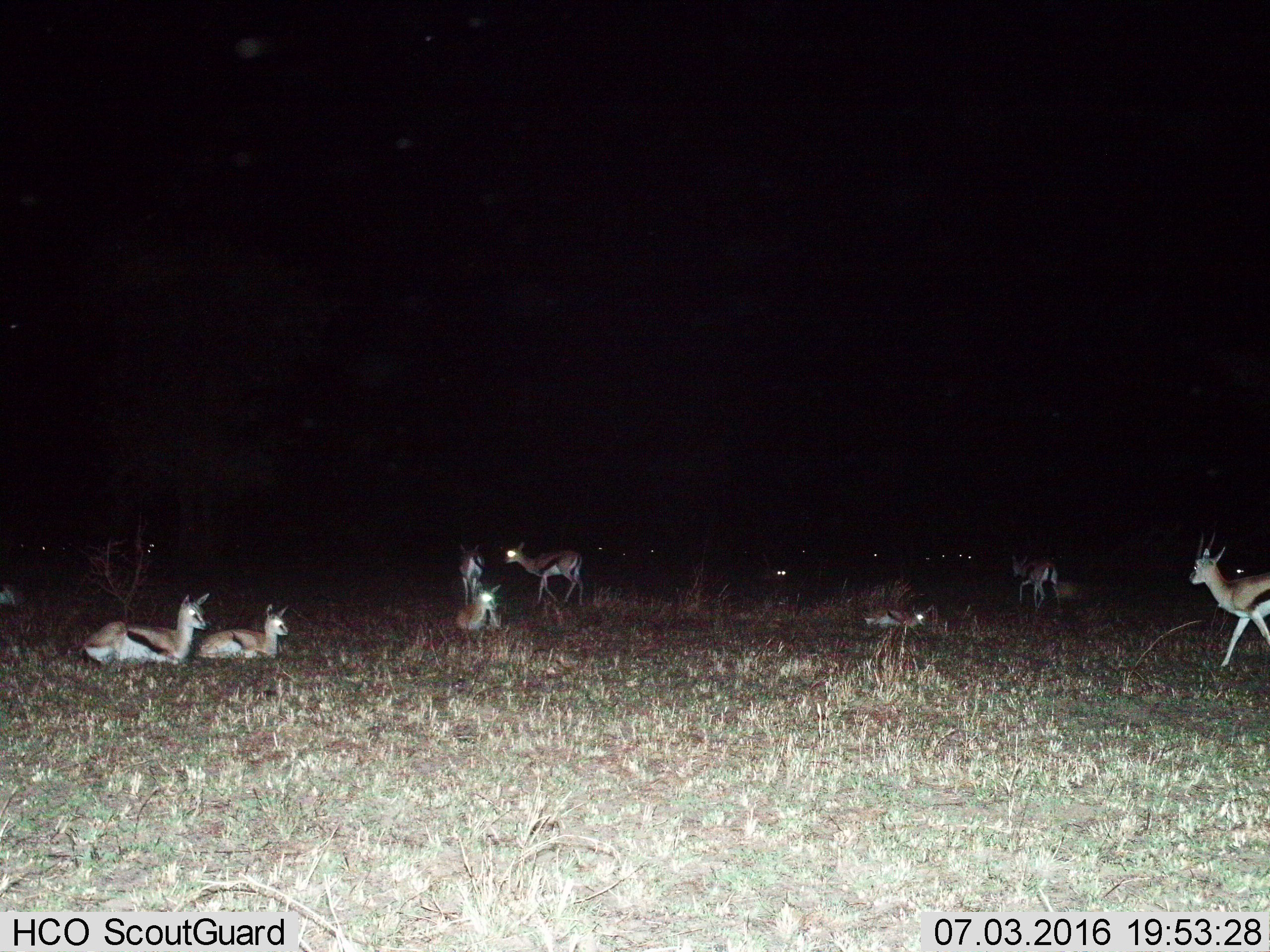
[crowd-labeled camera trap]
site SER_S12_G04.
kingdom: Animalia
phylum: Chordata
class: Mammalia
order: Artiodactyla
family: Bovidae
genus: Eudorcas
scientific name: Eudorcas thomsonii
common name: thomson's gazelle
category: gazellethomsons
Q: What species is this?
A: Gazellethomsons (thomson's gazelle) (Eudorcas thomsonii).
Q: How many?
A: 11-50.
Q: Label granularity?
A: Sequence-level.